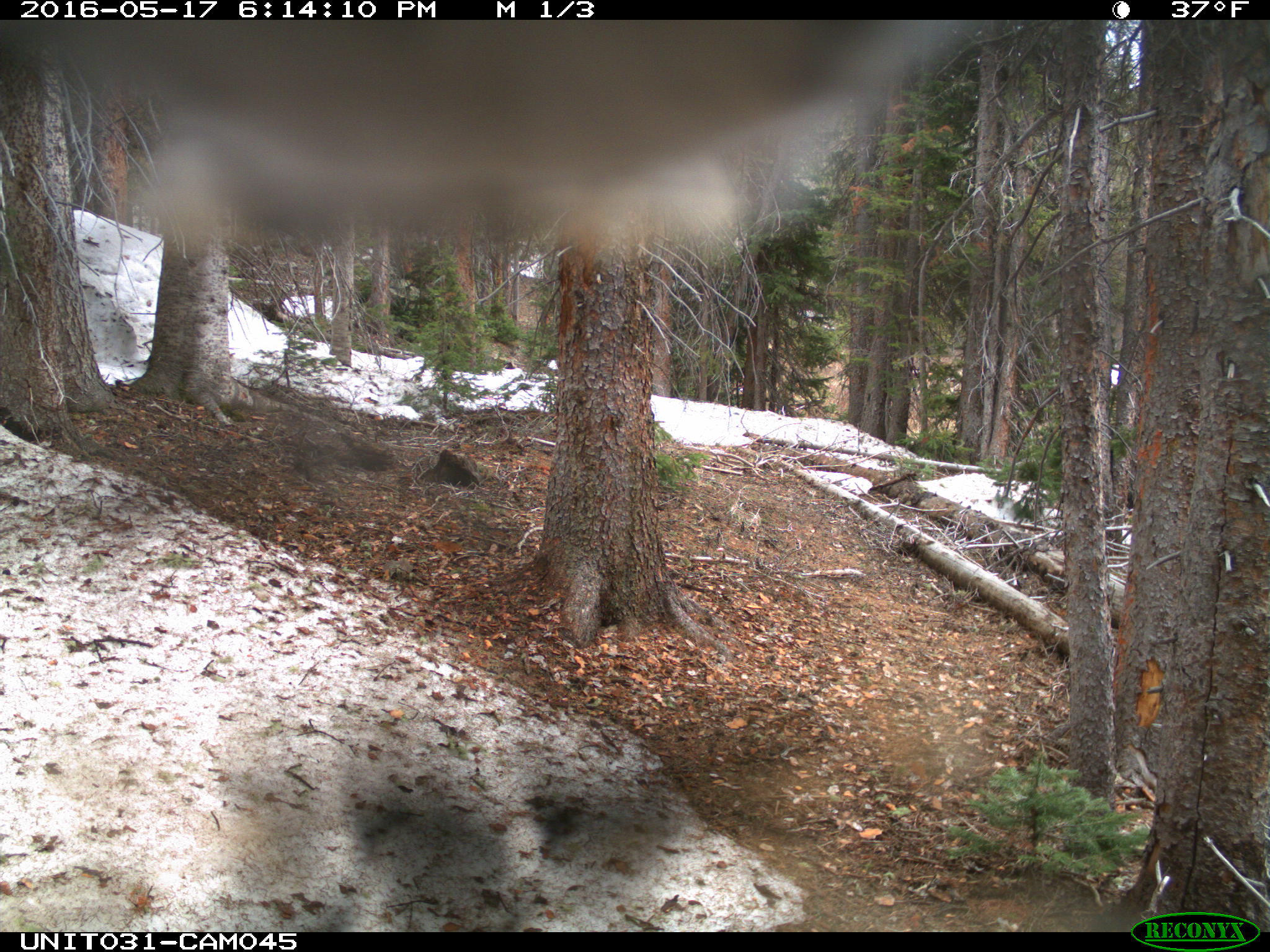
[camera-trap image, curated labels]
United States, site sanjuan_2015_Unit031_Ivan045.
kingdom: Animalia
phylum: Chordata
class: Aves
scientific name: Aves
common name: birds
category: unidentified bird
Unidentified bird (birds) (Aves).